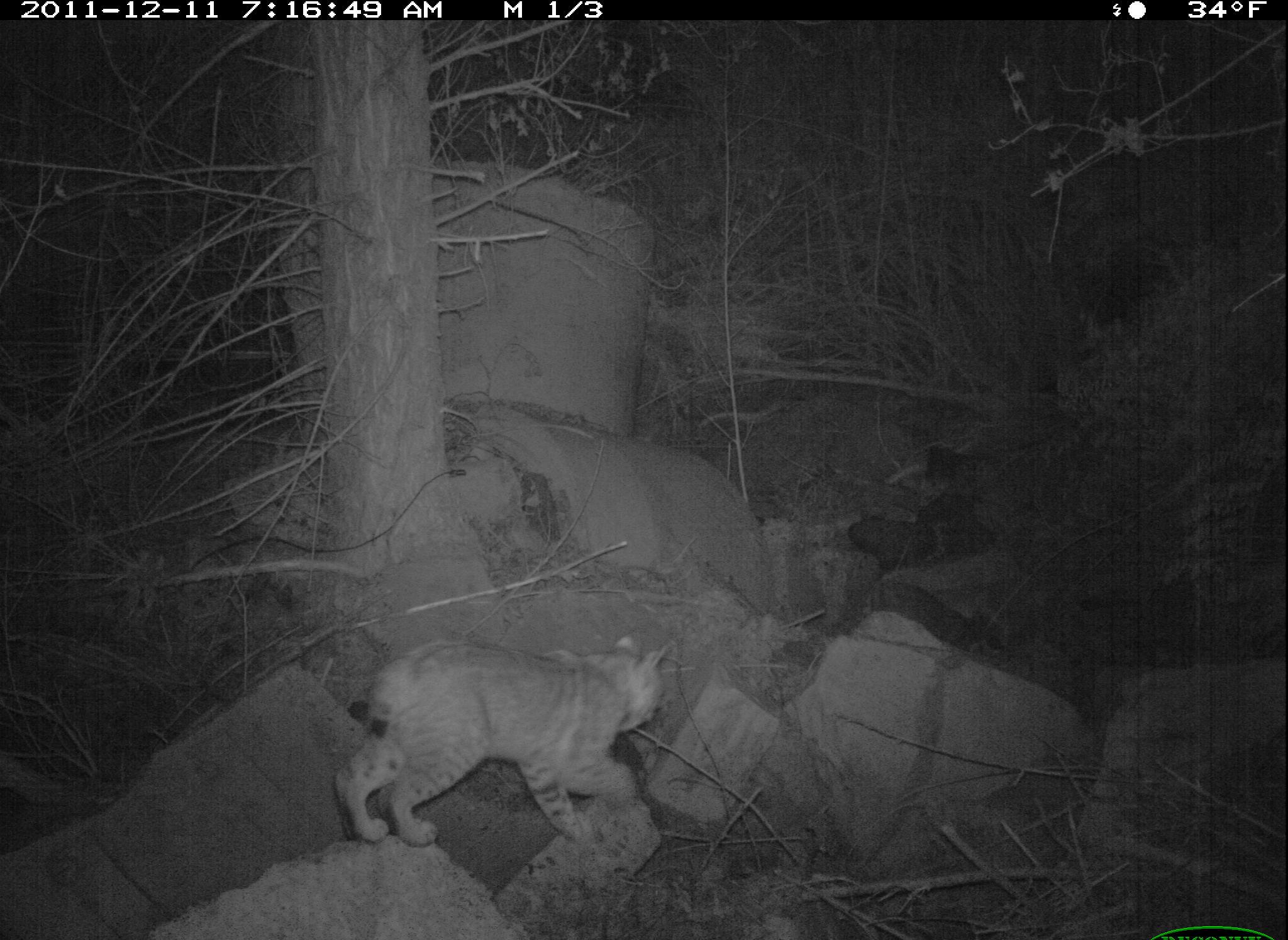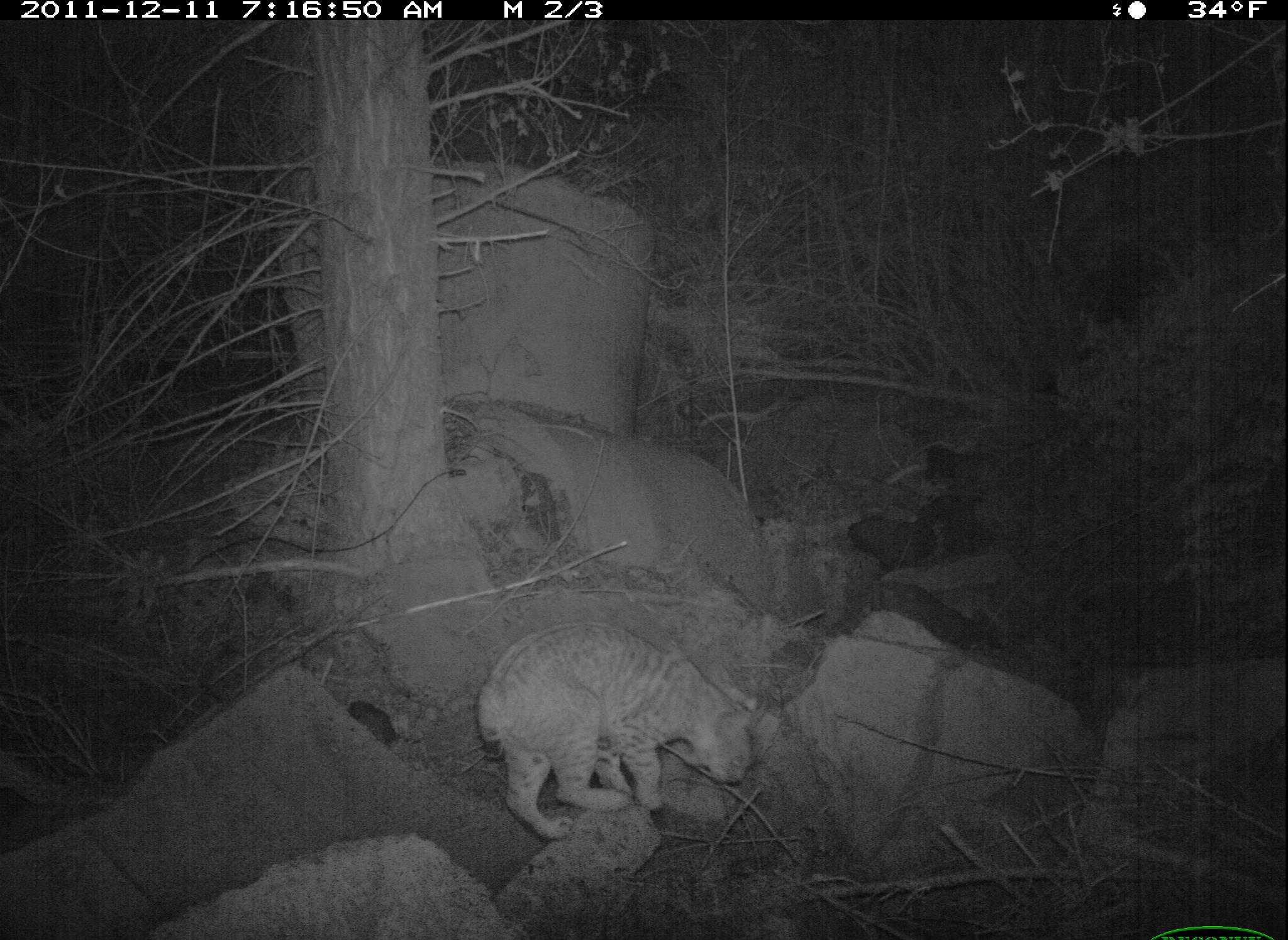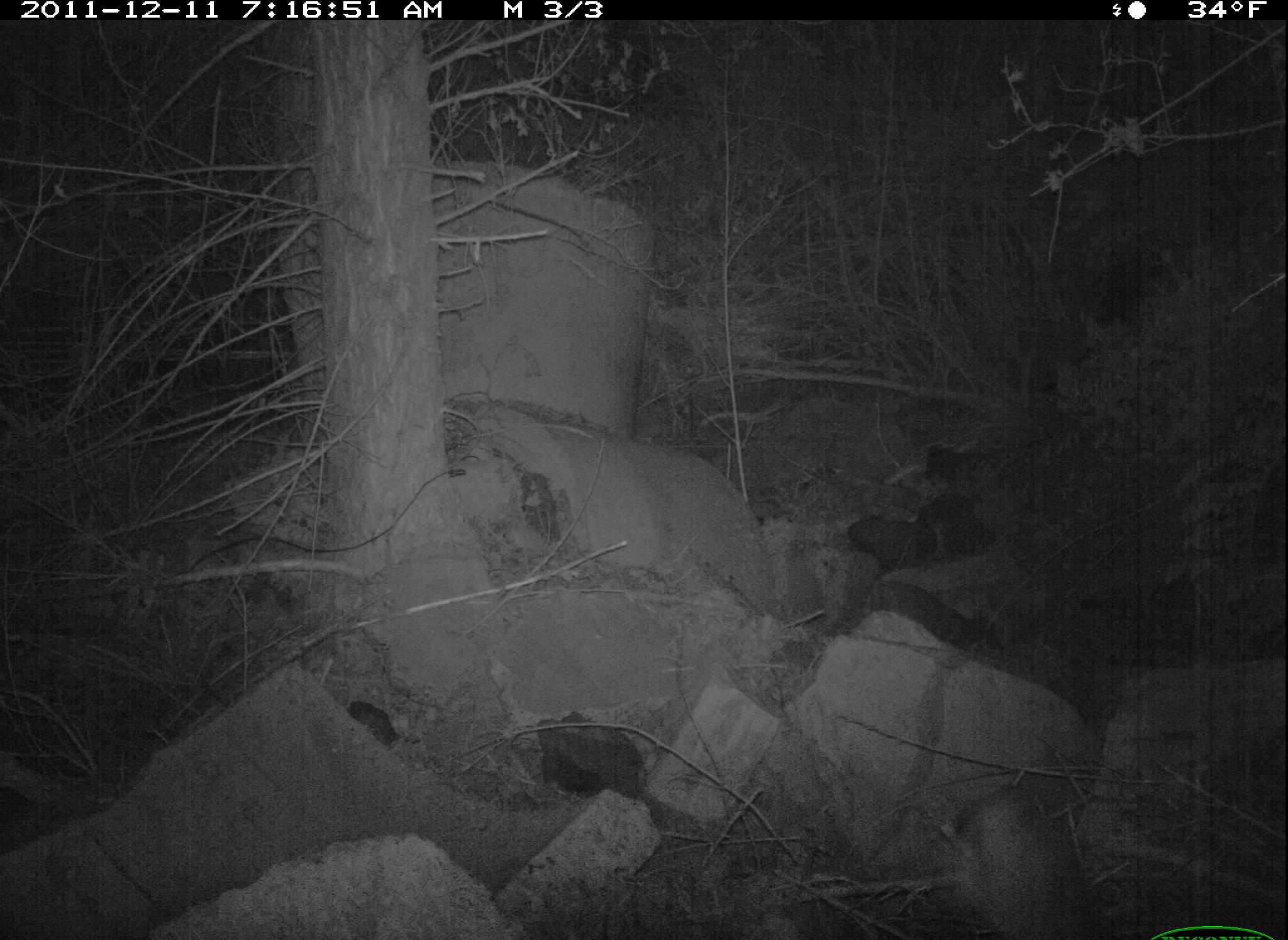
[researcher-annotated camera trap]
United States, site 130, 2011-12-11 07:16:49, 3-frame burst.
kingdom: Animalia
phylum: Chordata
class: Mammalia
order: Carnivora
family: Felidae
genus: Lynx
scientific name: Lynx rufus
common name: bobcat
Bobcat (Lynx rufus).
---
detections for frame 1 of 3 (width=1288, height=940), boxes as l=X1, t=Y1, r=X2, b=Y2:
bobcat: l=319, t=594, r=707, b=870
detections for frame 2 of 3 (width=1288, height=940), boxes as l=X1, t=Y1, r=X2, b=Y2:
bobcat: l=475, t=628, r=770, b=850